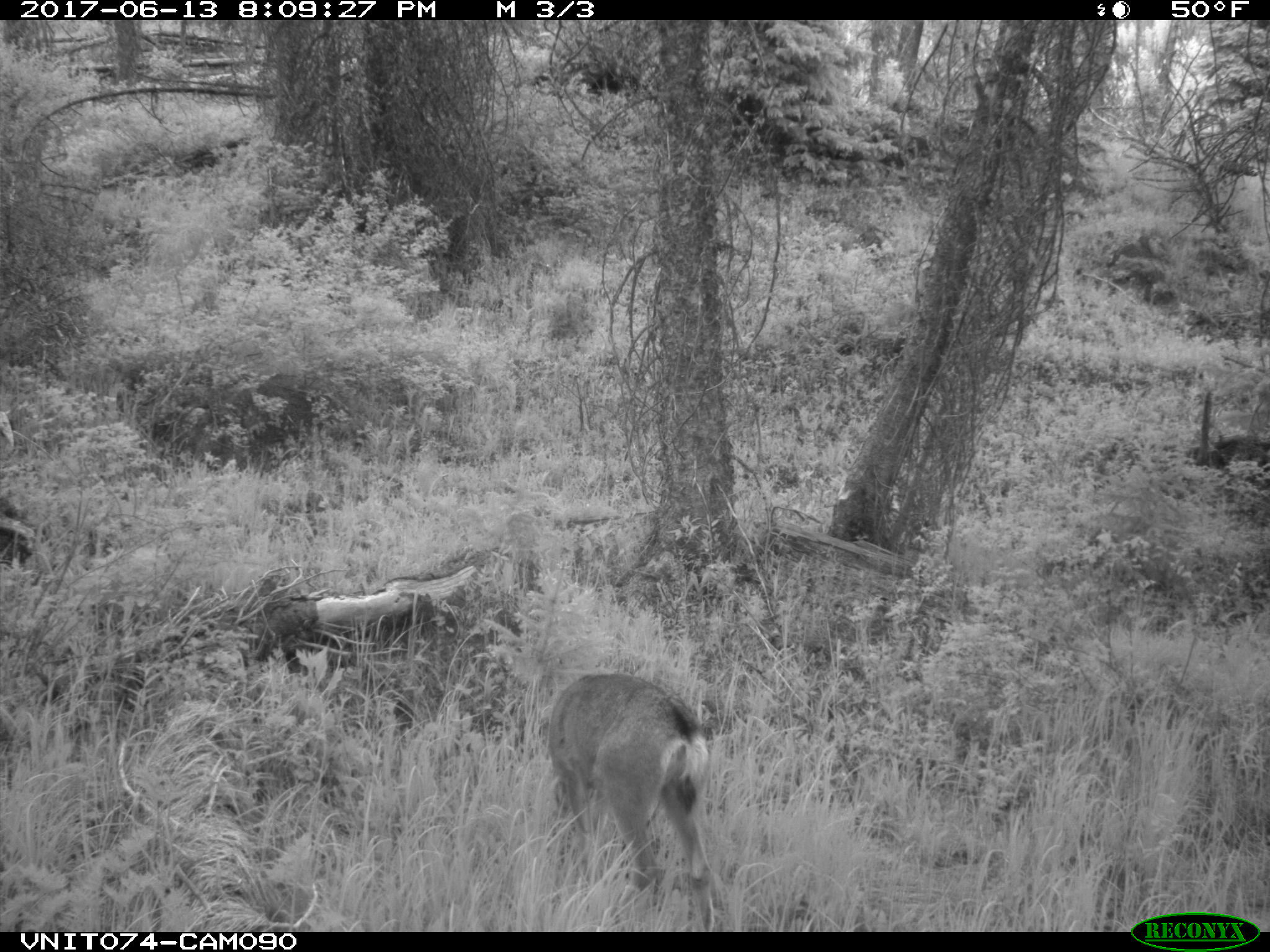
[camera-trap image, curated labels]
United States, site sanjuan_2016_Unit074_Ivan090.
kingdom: Animalia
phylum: Chordata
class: Mammalia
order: Artiodactyla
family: Cervidae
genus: Odocoileus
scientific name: Odocoileus hemionus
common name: mule deer